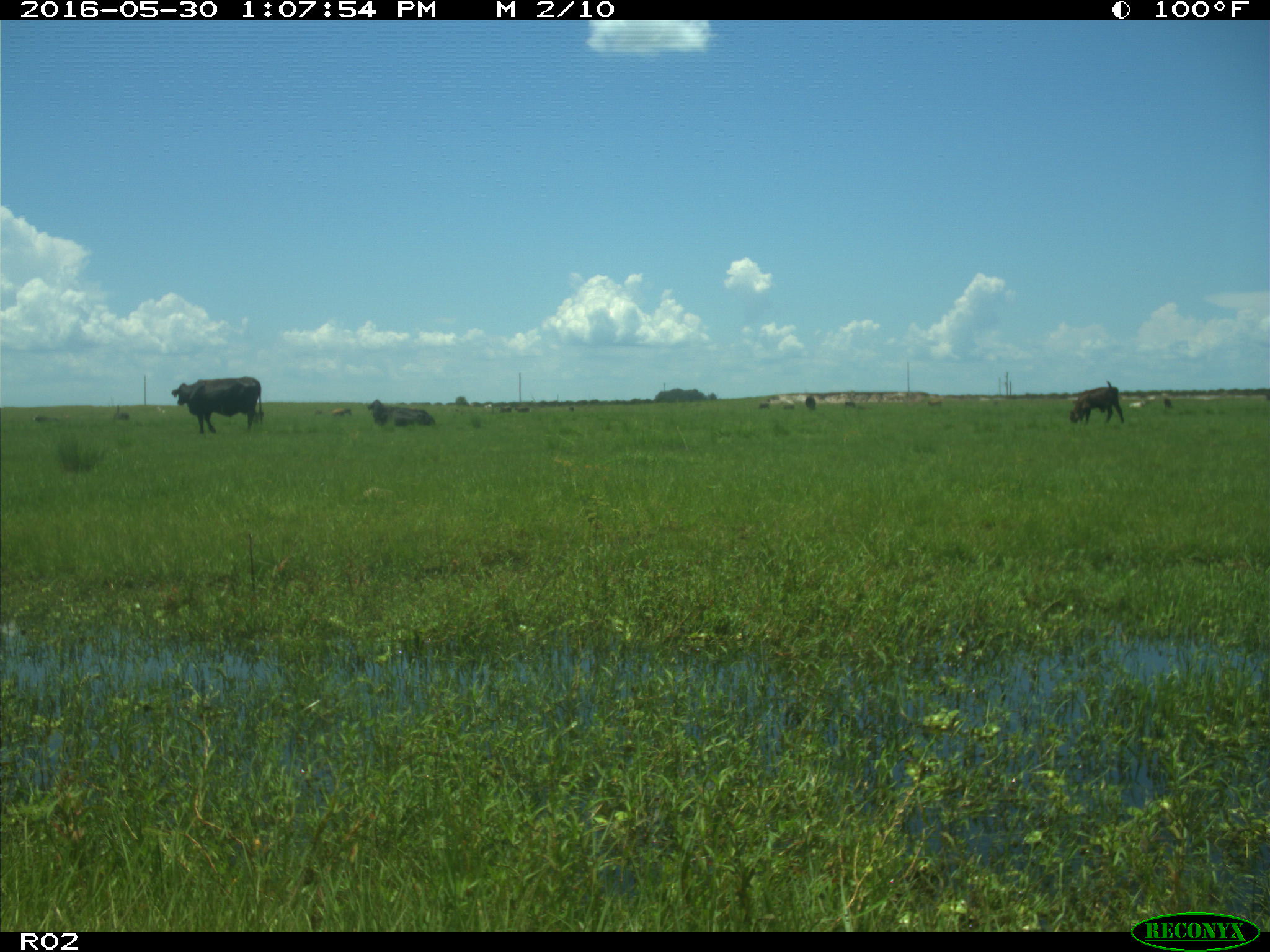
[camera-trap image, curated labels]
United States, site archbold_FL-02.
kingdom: Animalia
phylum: Chordata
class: Mammalia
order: Artiodactyla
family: Bovidae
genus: Bos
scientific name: Bos taurus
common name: domestic cow